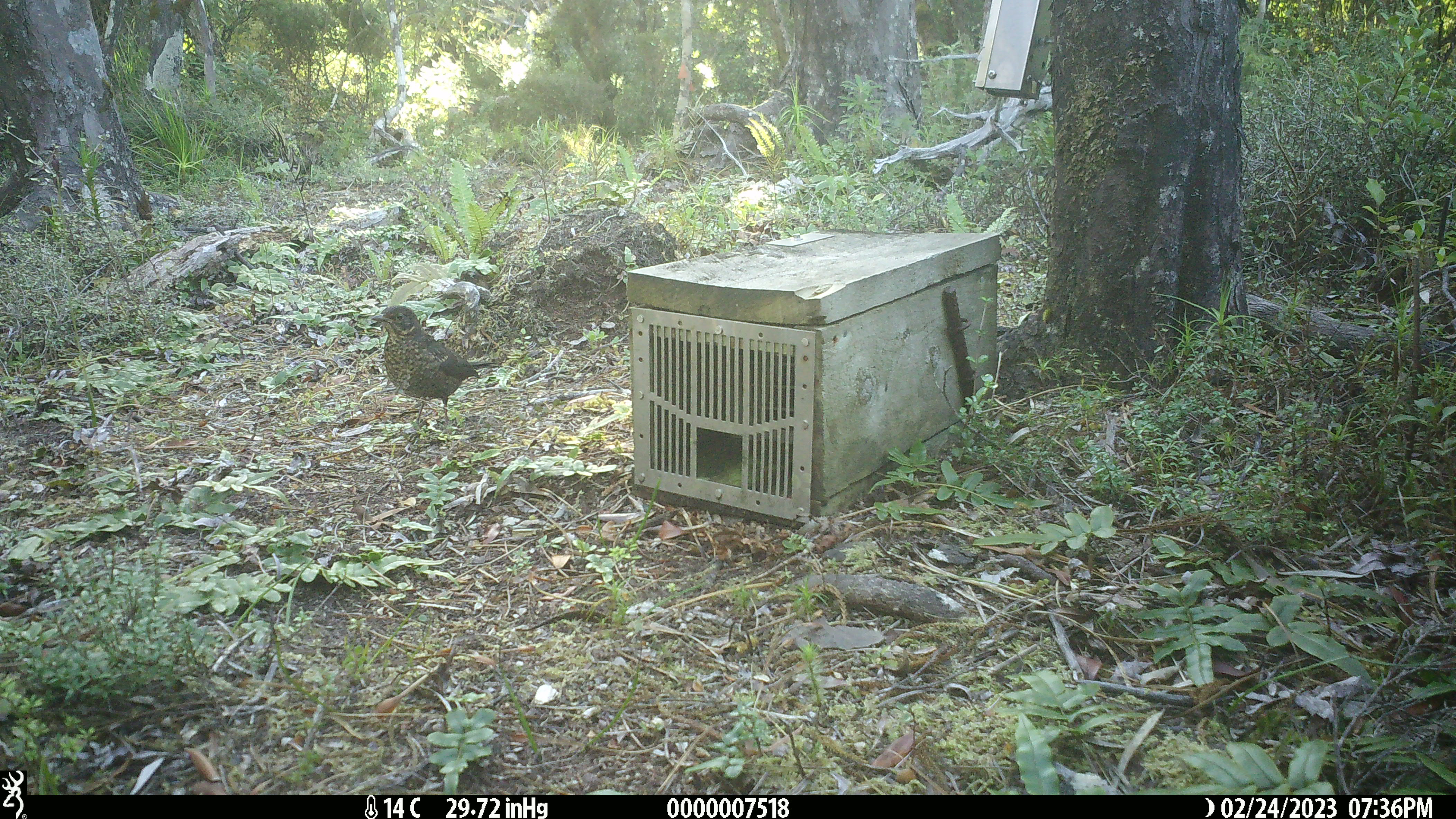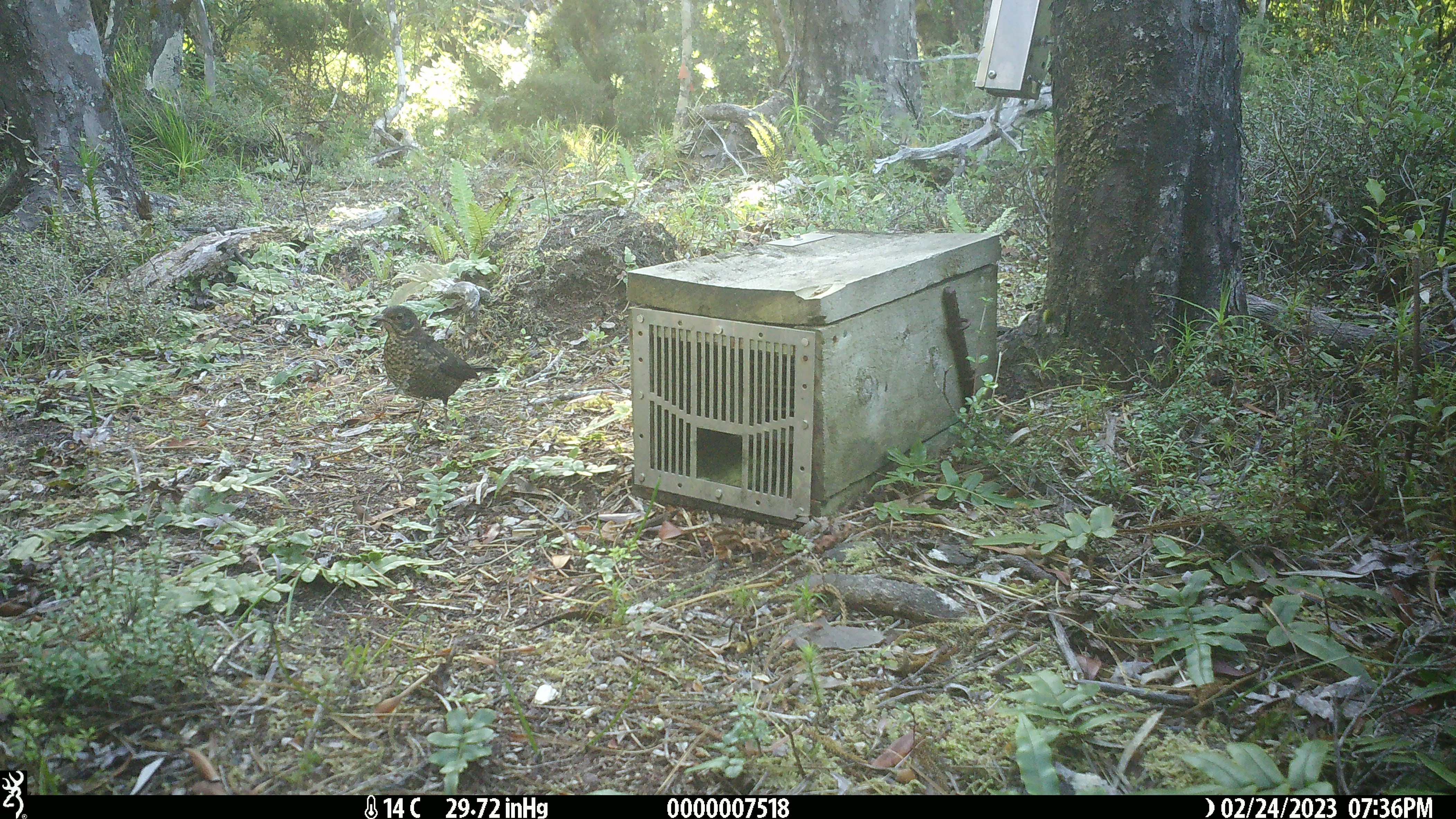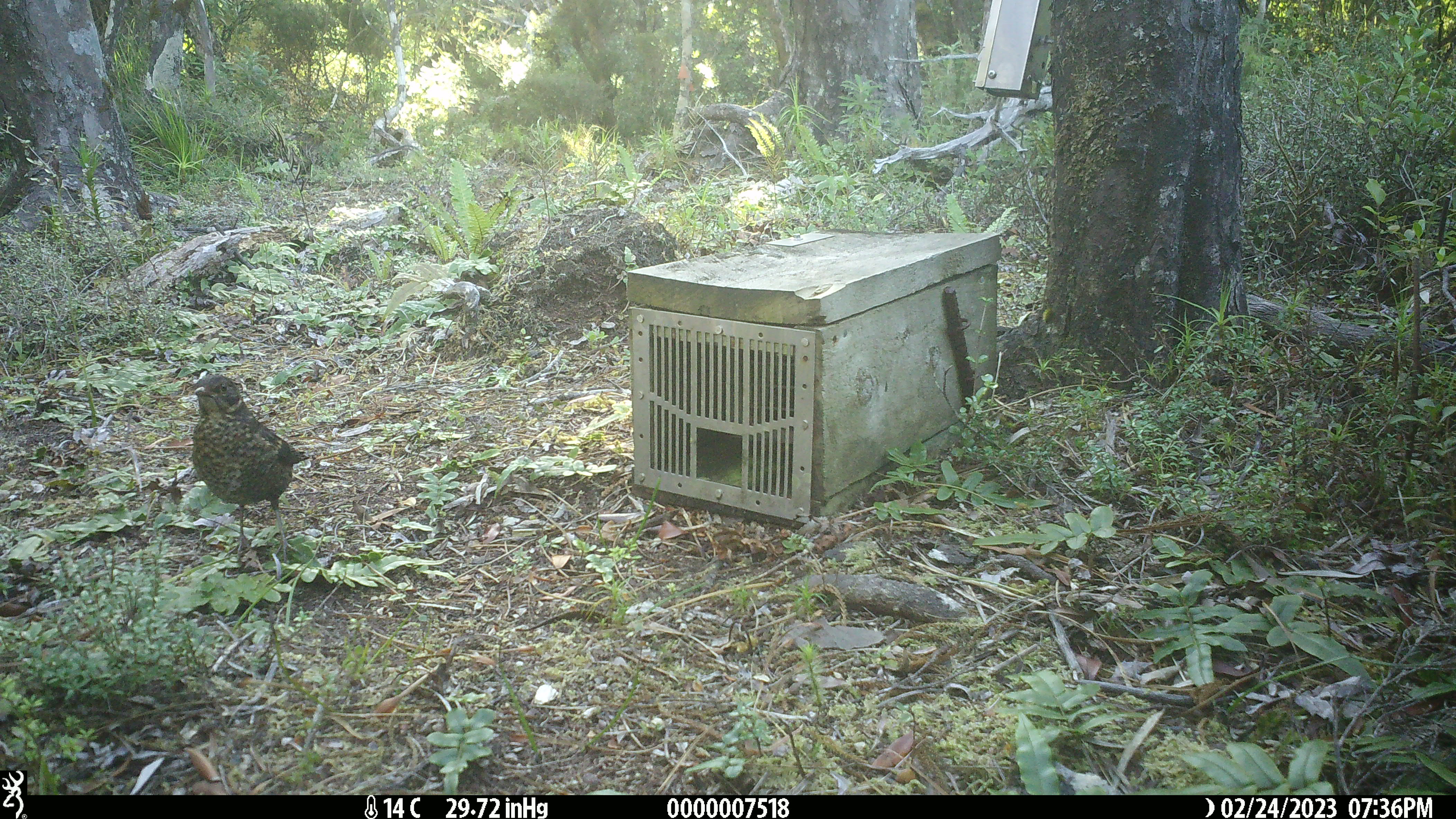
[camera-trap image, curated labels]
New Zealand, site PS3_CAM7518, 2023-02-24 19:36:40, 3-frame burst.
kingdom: Animalia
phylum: Chordata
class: Aves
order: Passeriformes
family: Turdidae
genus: Turdus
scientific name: Turdus merula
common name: eurasian blackbird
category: blackbird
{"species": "blackbird (eurasian blackbird) (Turdus merula)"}